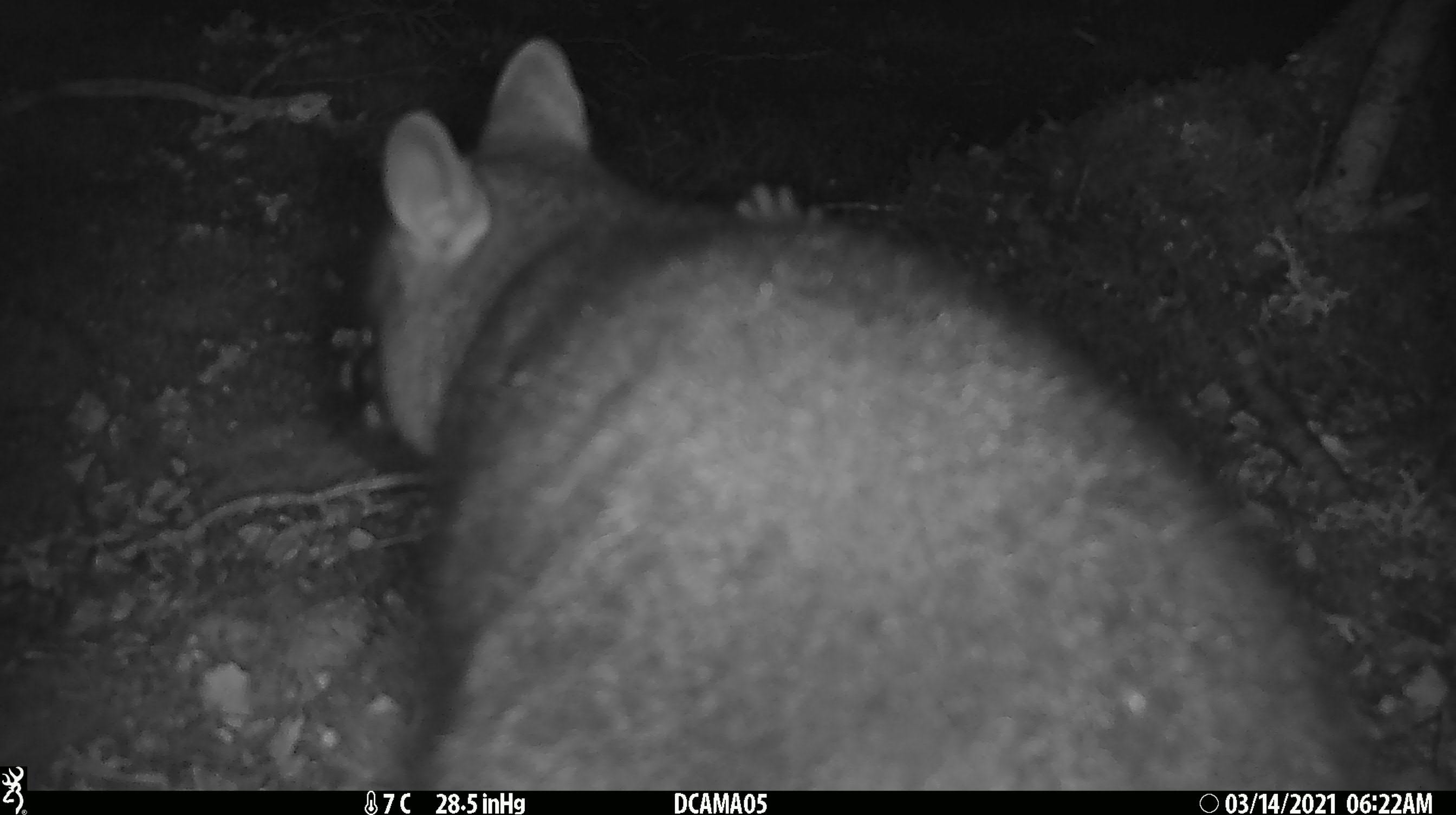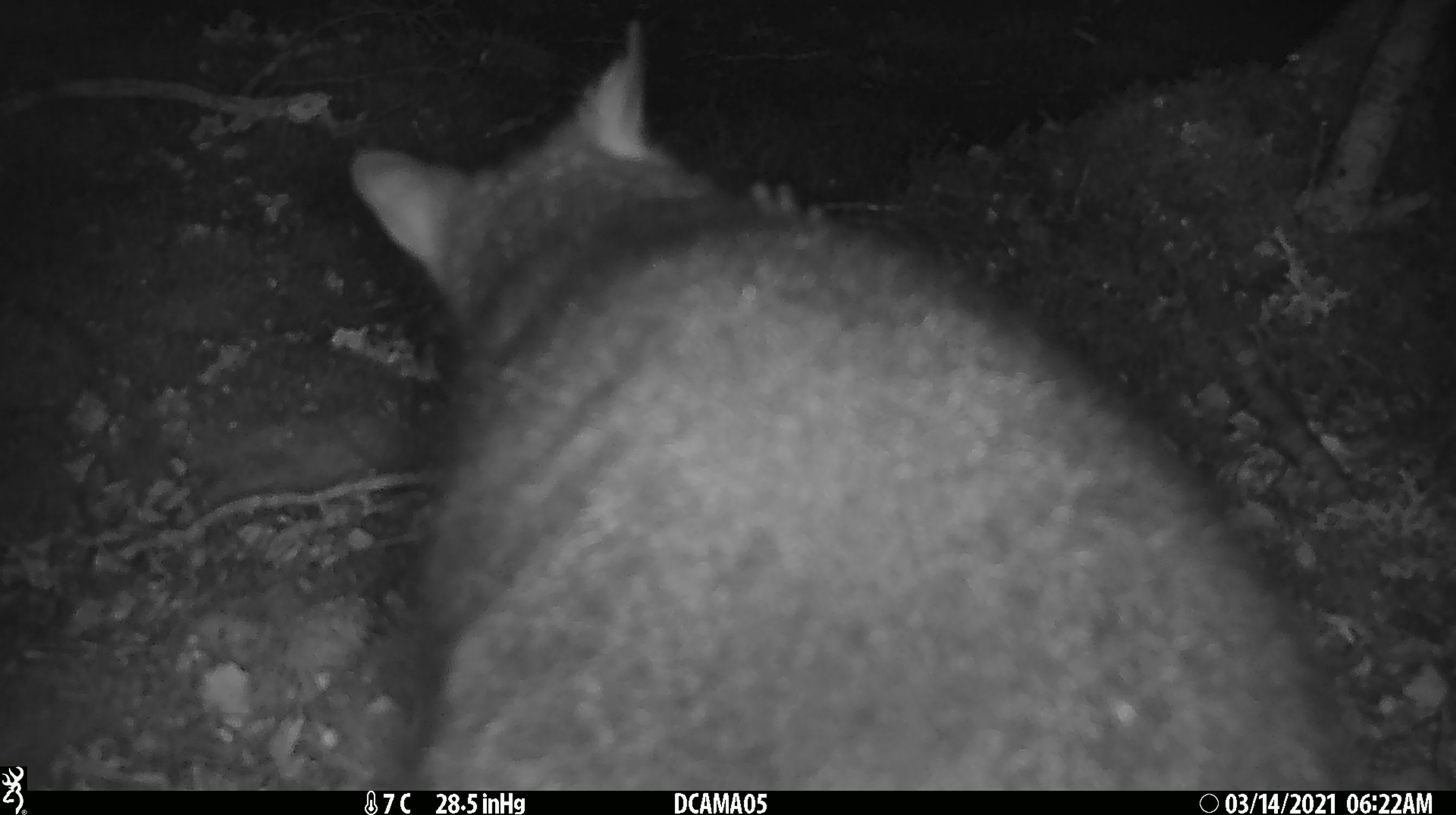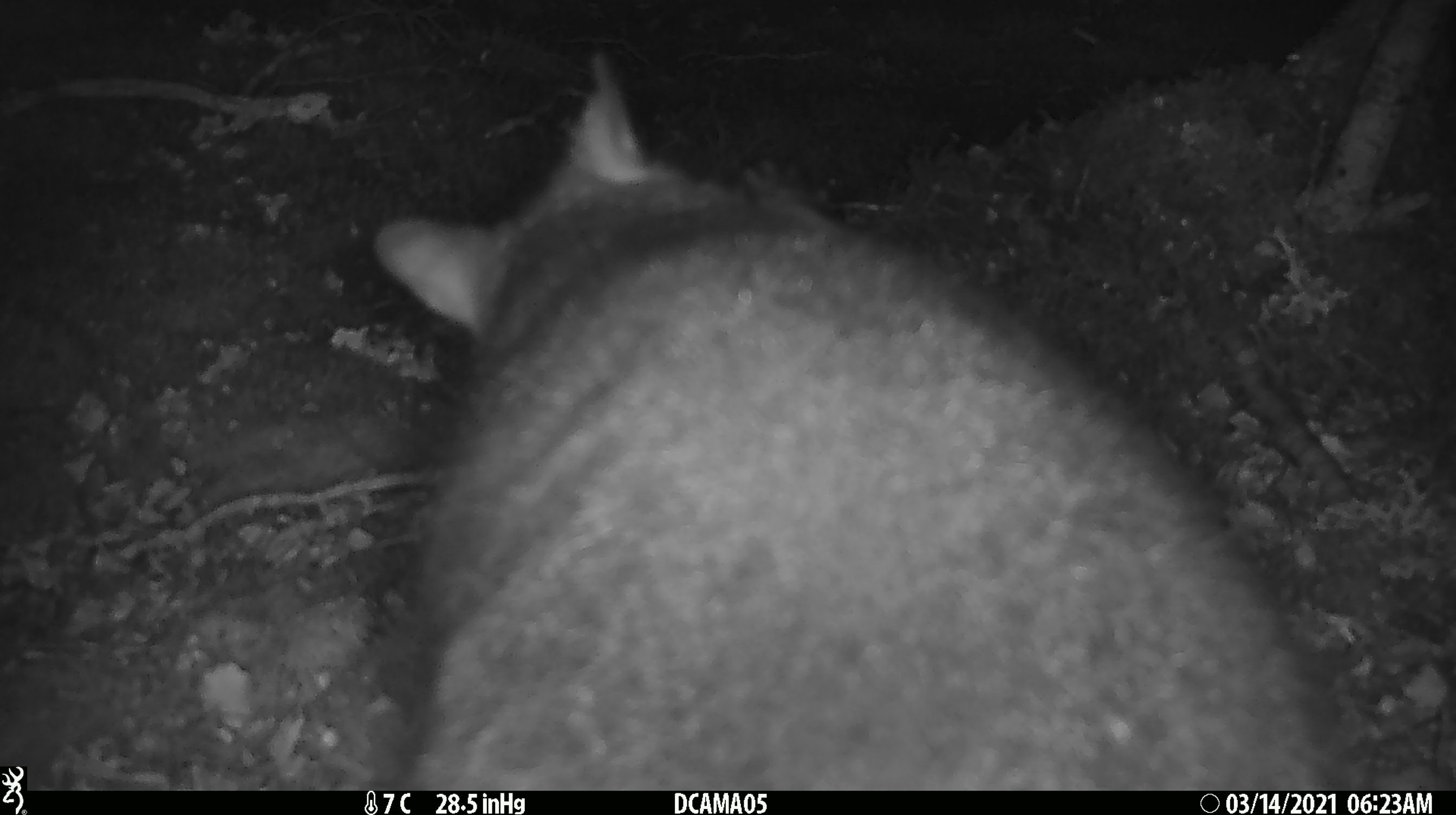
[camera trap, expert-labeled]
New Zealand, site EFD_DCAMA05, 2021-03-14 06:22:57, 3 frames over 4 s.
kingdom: Animalia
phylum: Chordata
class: Mammalia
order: Diprotodontia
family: Phalangeridae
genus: Trichosurus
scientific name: Trichosurus vulpecula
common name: common brushtail possum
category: possum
Possum (common brushtail possum) (Trichosurus vulpecula).